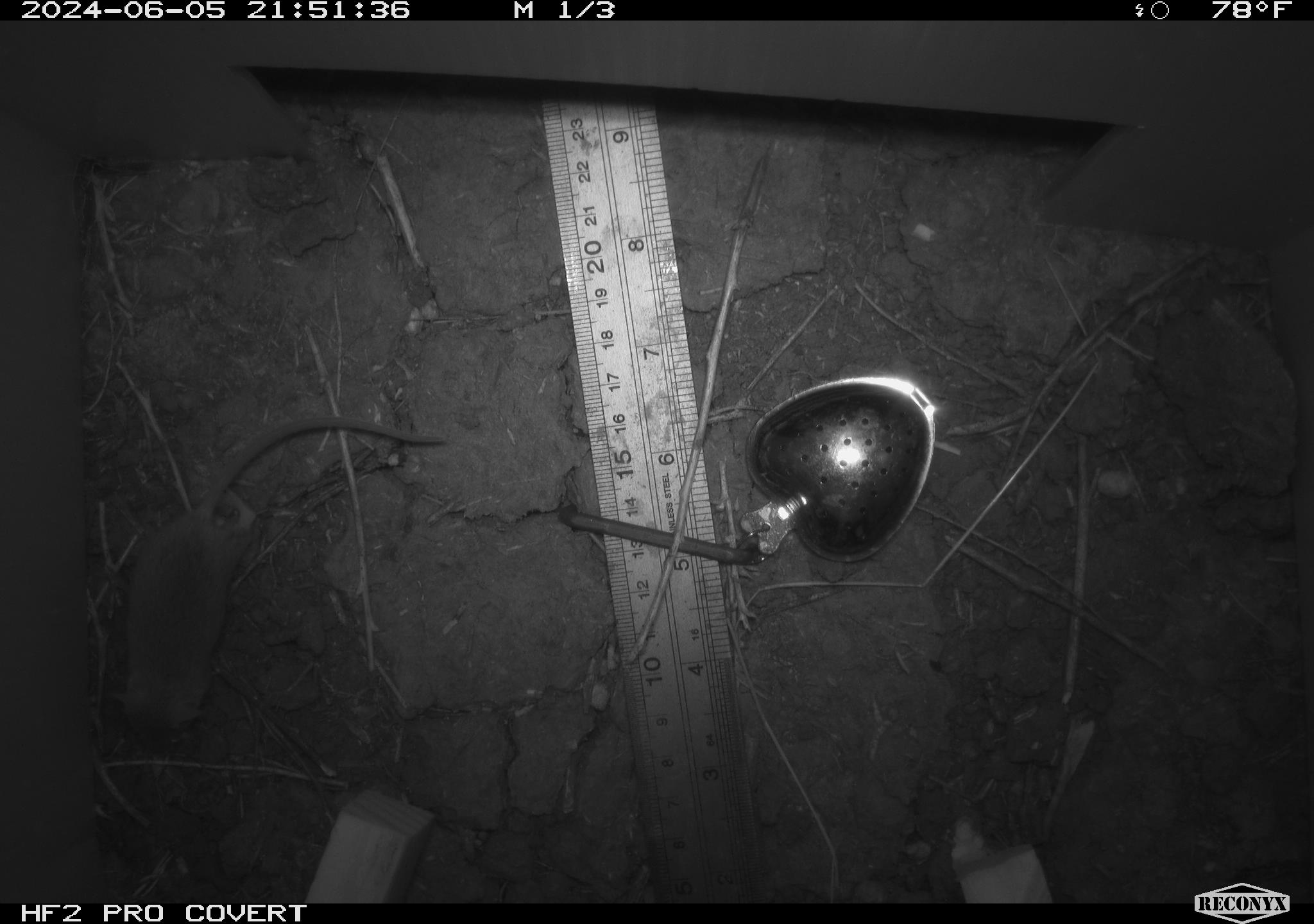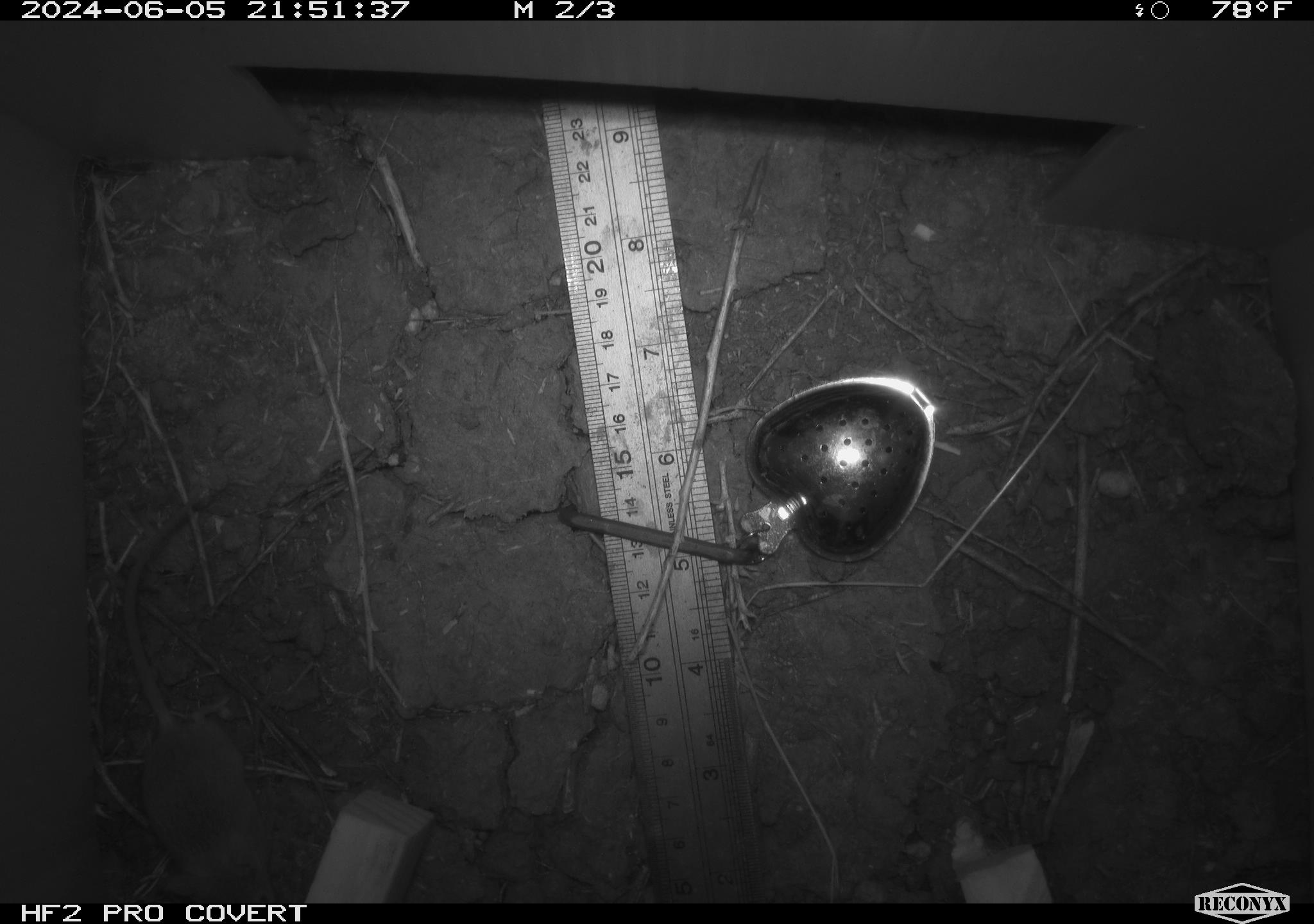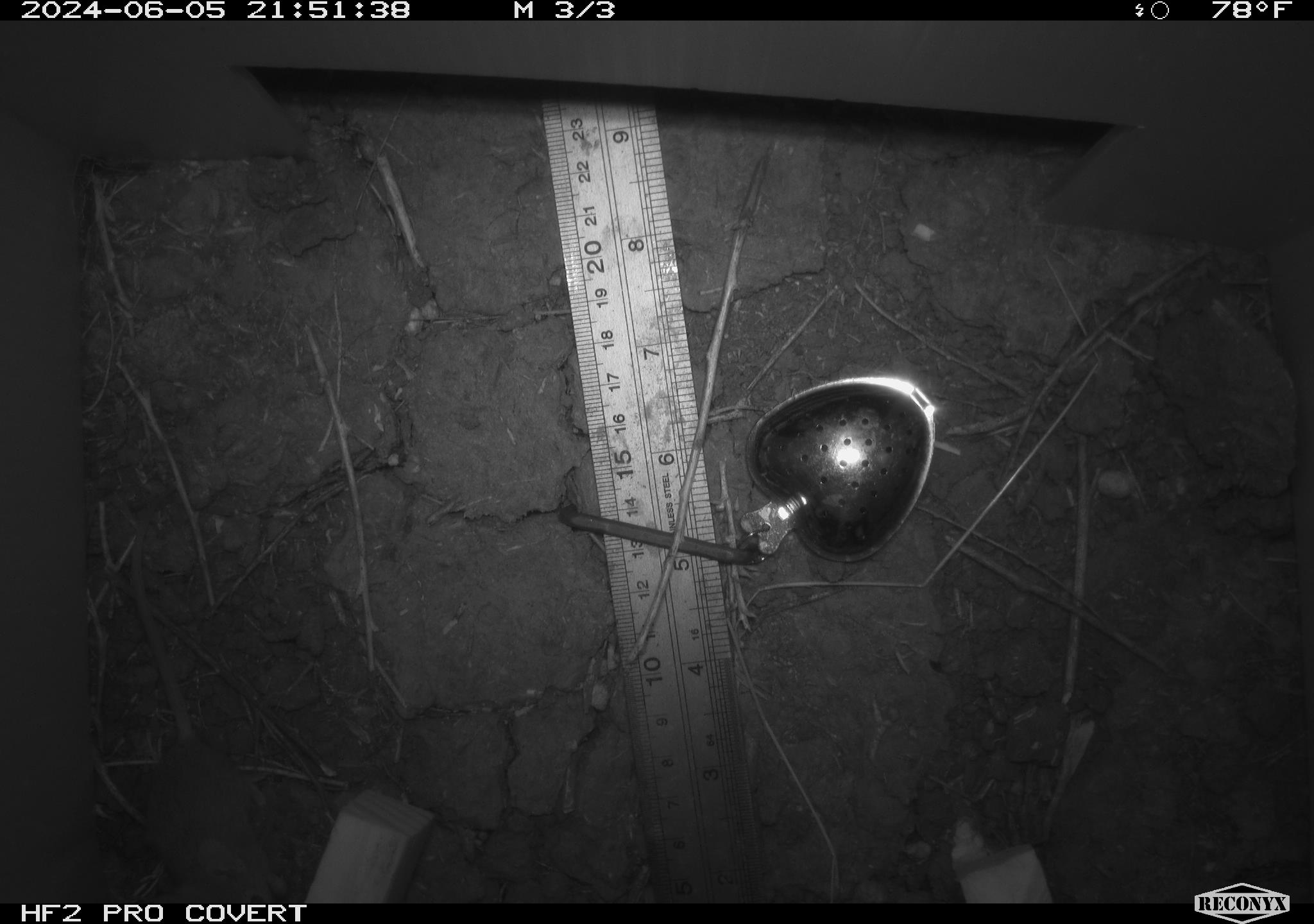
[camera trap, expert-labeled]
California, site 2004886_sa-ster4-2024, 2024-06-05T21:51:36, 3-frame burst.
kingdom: Animalia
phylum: Chordata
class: Mammalia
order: Rodentia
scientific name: Rodentia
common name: mouse species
Mouse species (Rodentia).